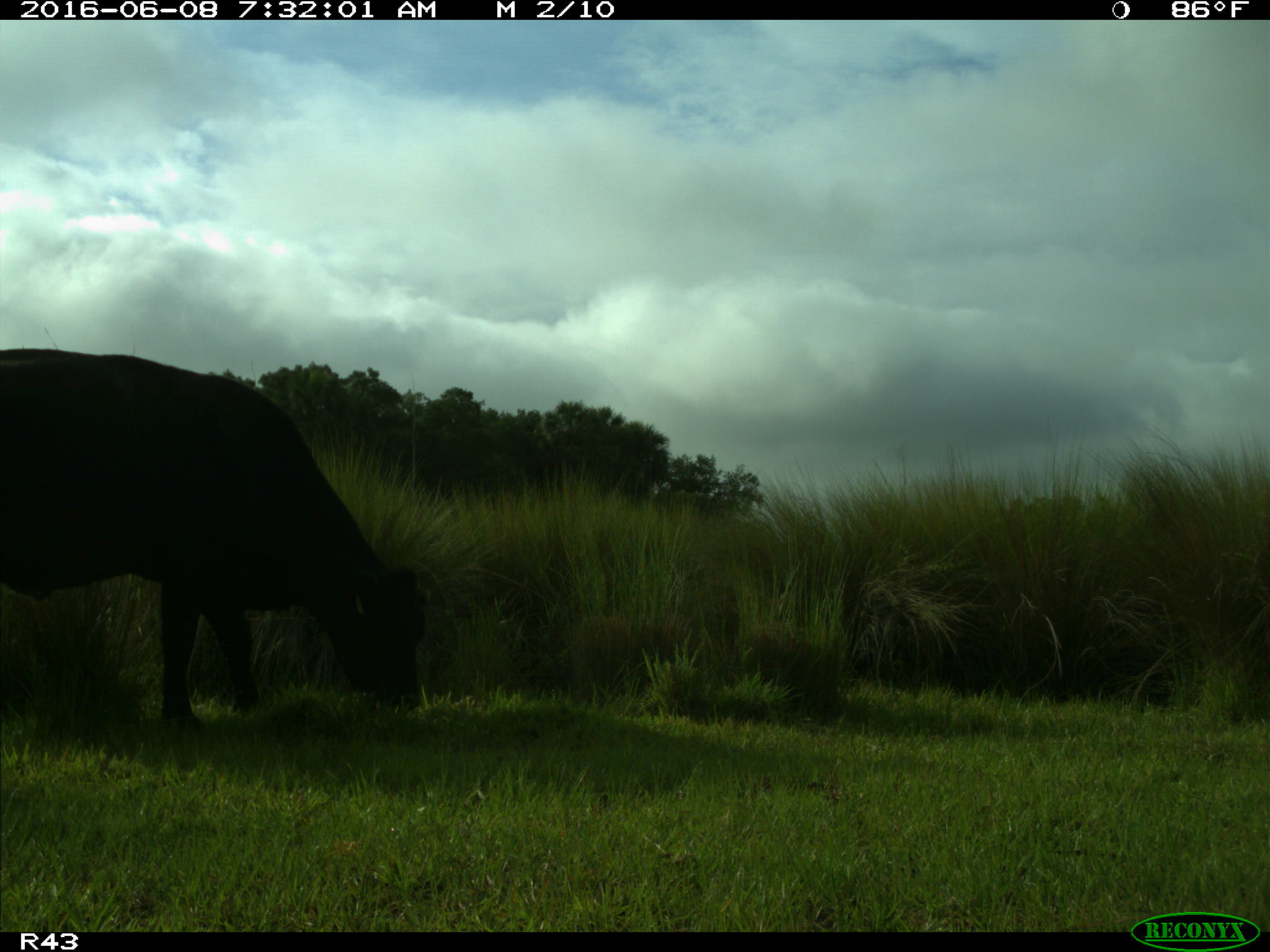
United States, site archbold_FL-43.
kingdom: Animalia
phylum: Chordata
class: Mammalia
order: Artiodactyla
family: Bovidae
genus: Bos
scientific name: Bos taurus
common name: domestic cow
Bos taurus (domestic cow).